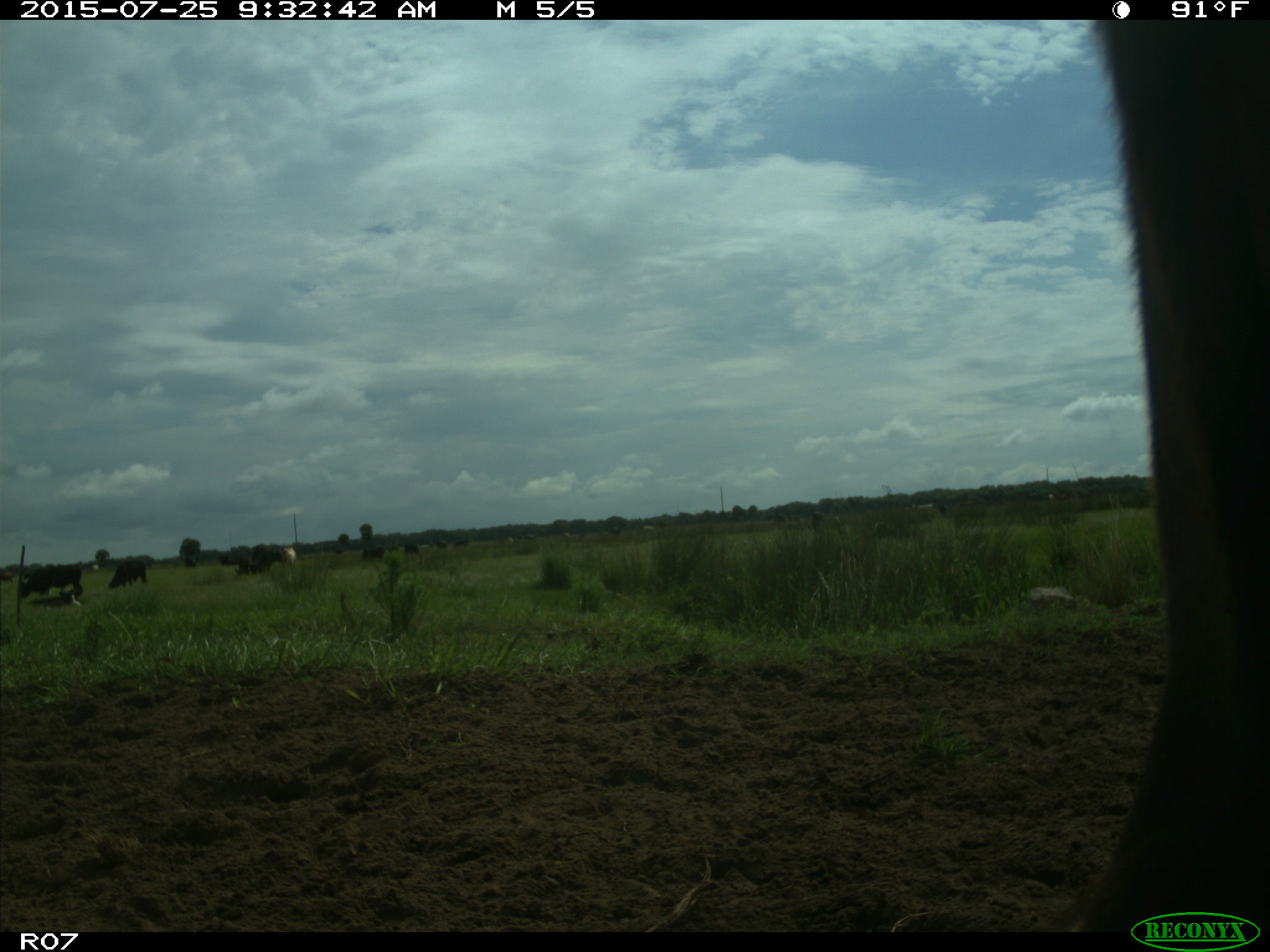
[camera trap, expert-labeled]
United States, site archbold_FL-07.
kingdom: Animalia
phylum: Chordata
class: Mammalia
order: Artiodactyla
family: Bovidae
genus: Bos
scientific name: Bos taurus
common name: domestic cow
Bos taurus (domestic cow).